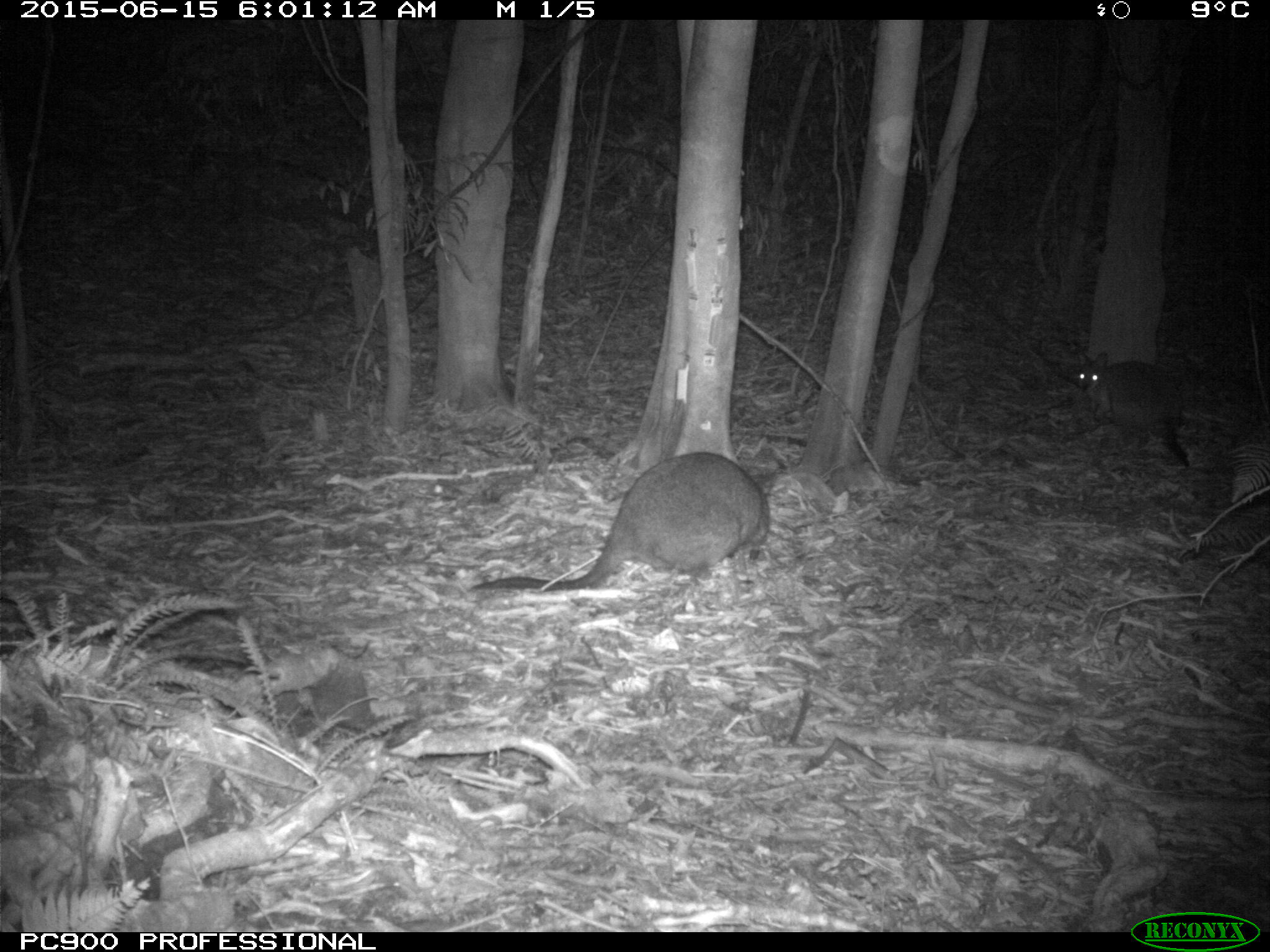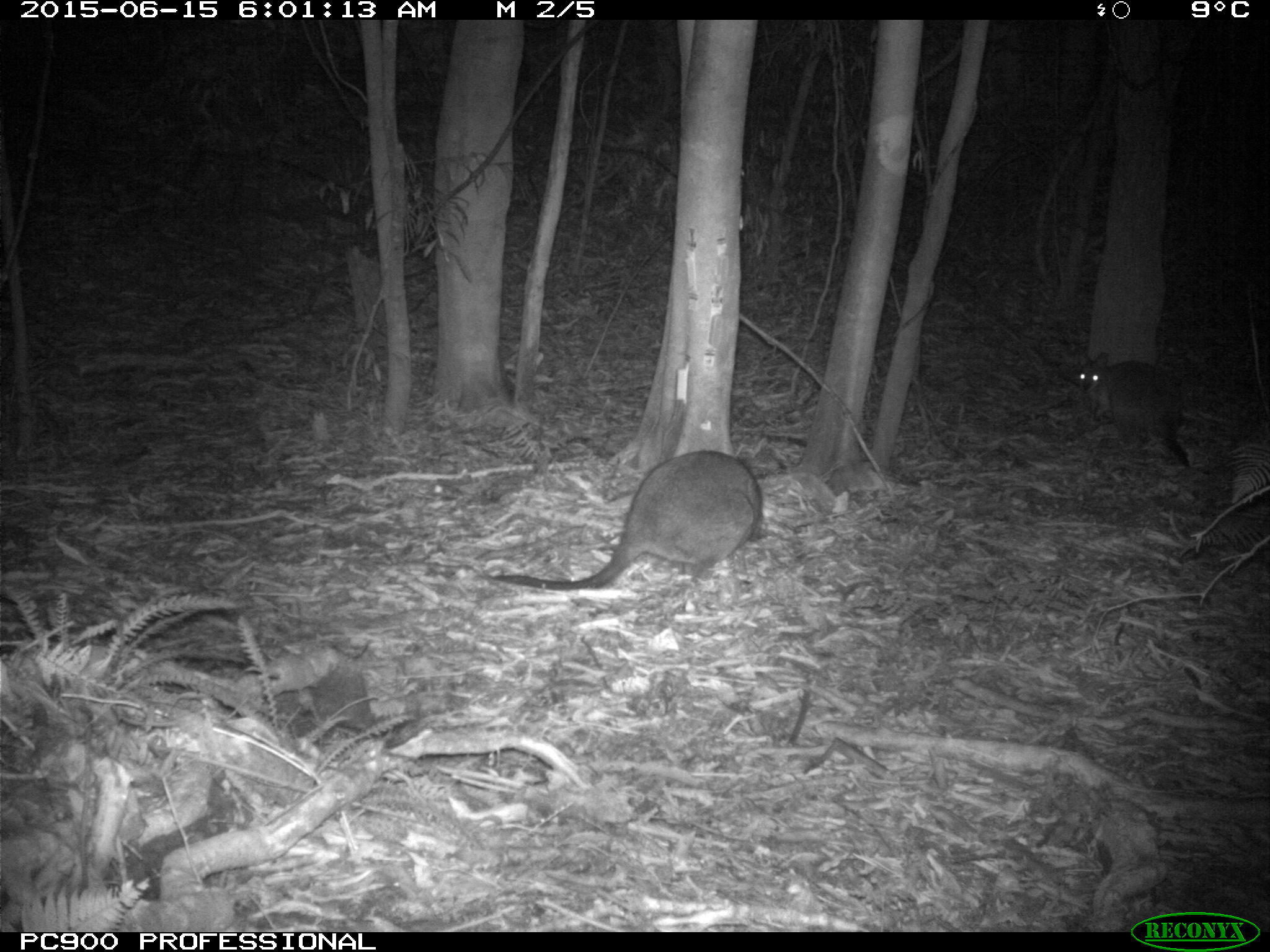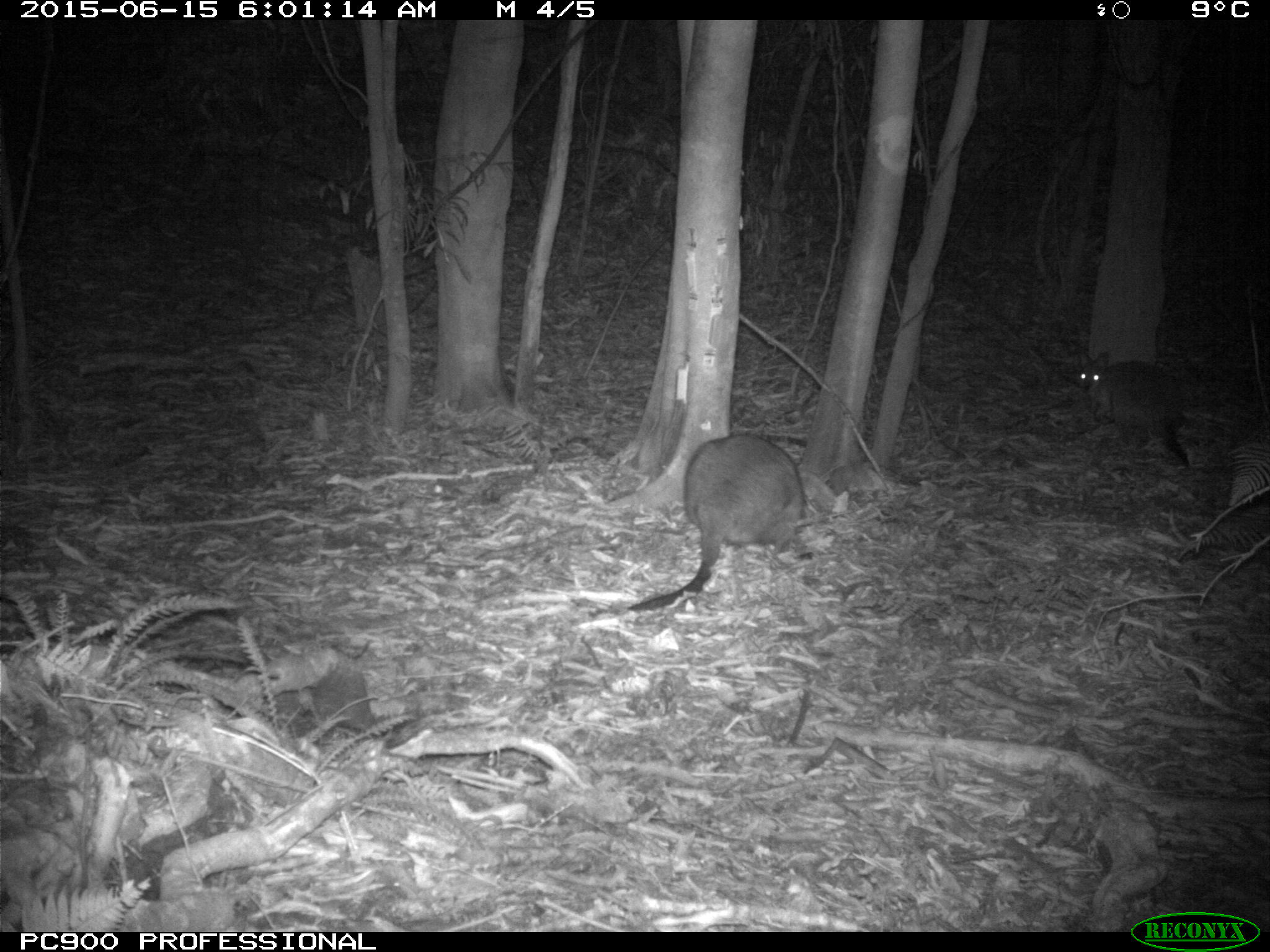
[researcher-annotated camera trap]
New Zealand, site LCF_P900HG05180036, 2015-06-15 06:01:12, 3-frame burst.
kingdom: Animalia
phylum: Chordata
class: Mammalia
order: Diprotodontia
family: Macropodidae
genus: Notamacropus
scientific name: Notamacropus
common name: wallaby